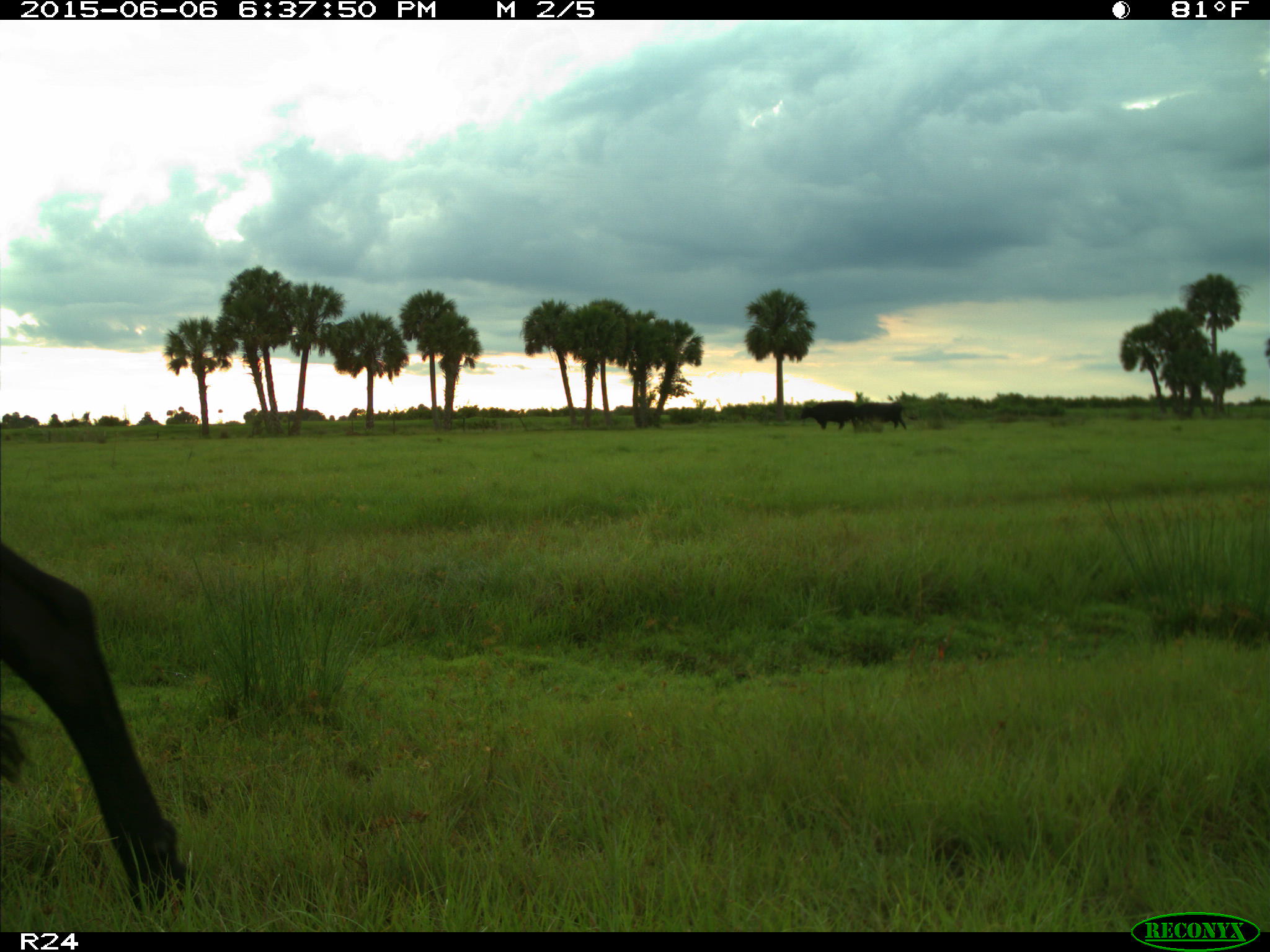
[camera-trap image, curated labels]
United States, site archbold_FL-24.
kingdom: Animalia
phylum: Chordata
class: Mammalia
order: Artiodactyla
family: Bovidae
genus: Bos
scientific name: Bos taurus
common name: domestic cow